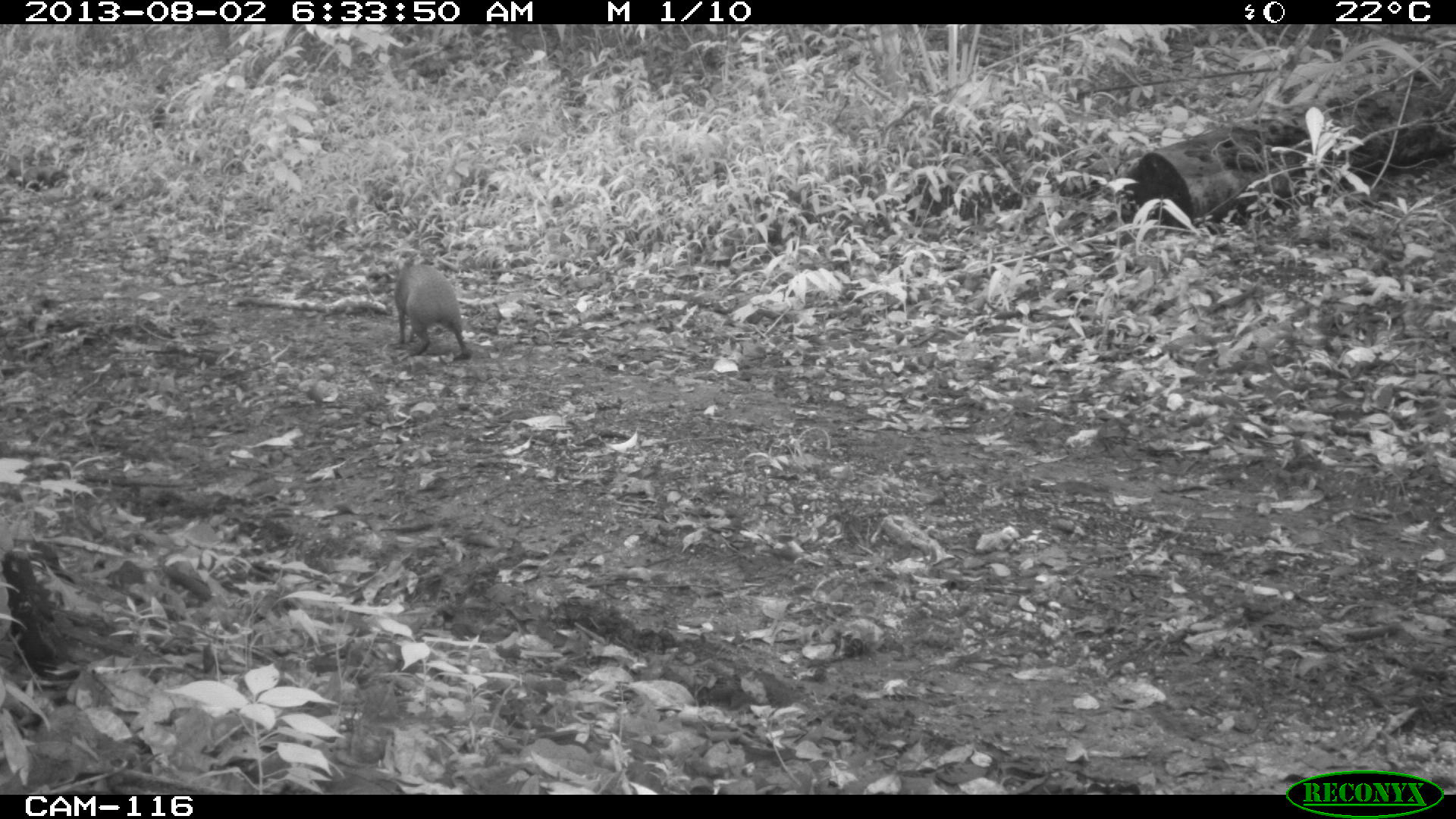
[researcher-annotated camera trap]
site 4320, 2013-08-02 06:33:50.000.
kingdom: Animalia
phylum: Chordata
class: Mammalia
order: Rodentia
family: Dasyproctidae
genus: Dasyprocta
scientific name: Dasyprocta punctata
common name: central american agouti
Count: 1.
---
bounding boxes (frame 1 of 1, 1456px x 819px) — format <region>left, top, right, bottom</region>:
dasyprocta punctata: <region>391, 263, 472, 360</region>